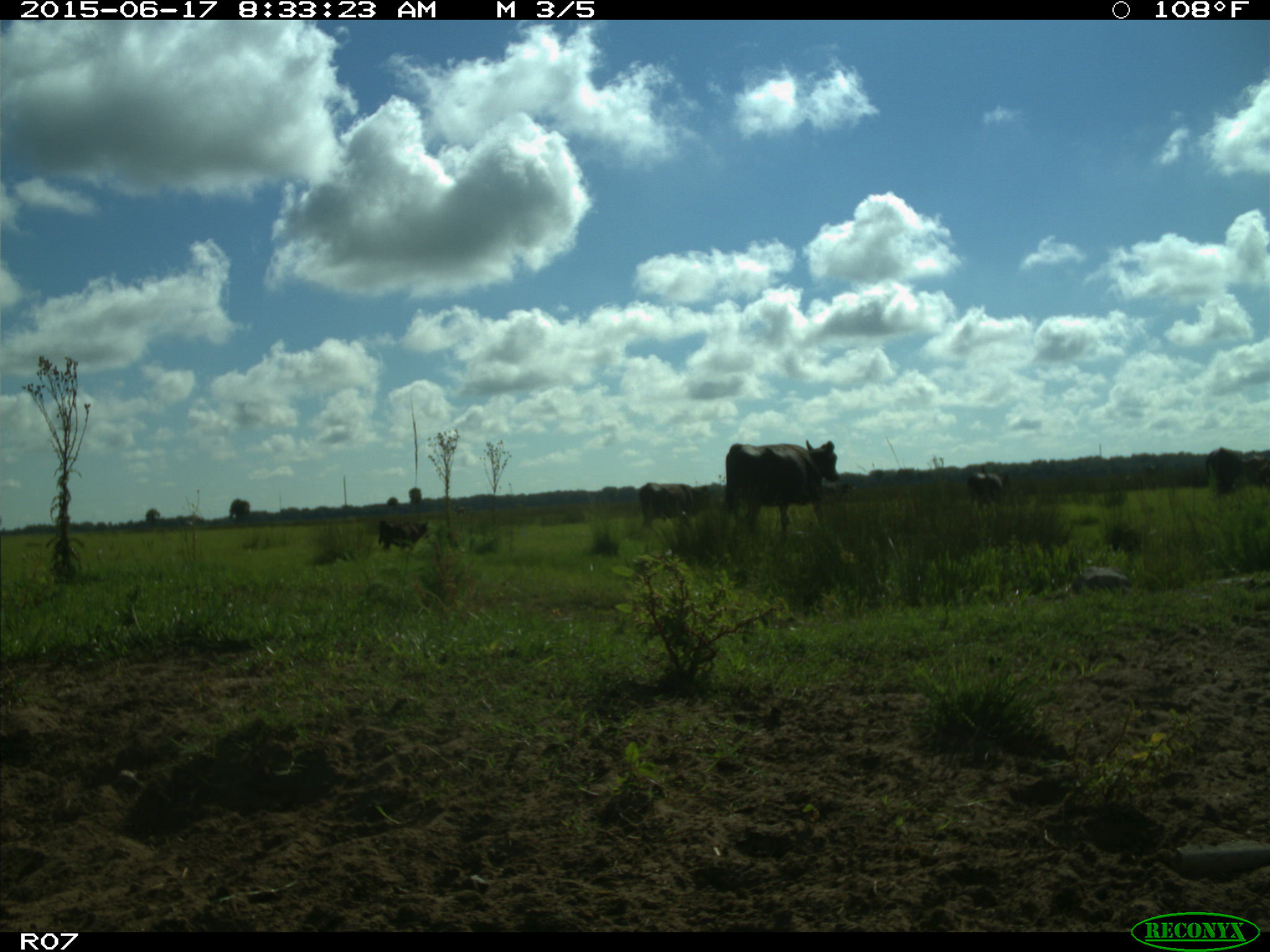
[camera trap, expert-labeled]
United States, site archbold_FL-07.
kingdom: Animalia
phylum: Chordata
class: Mammalia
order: Artiodactyla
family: Bovidae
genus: Bos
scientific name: Bos taurus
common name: domestic cow